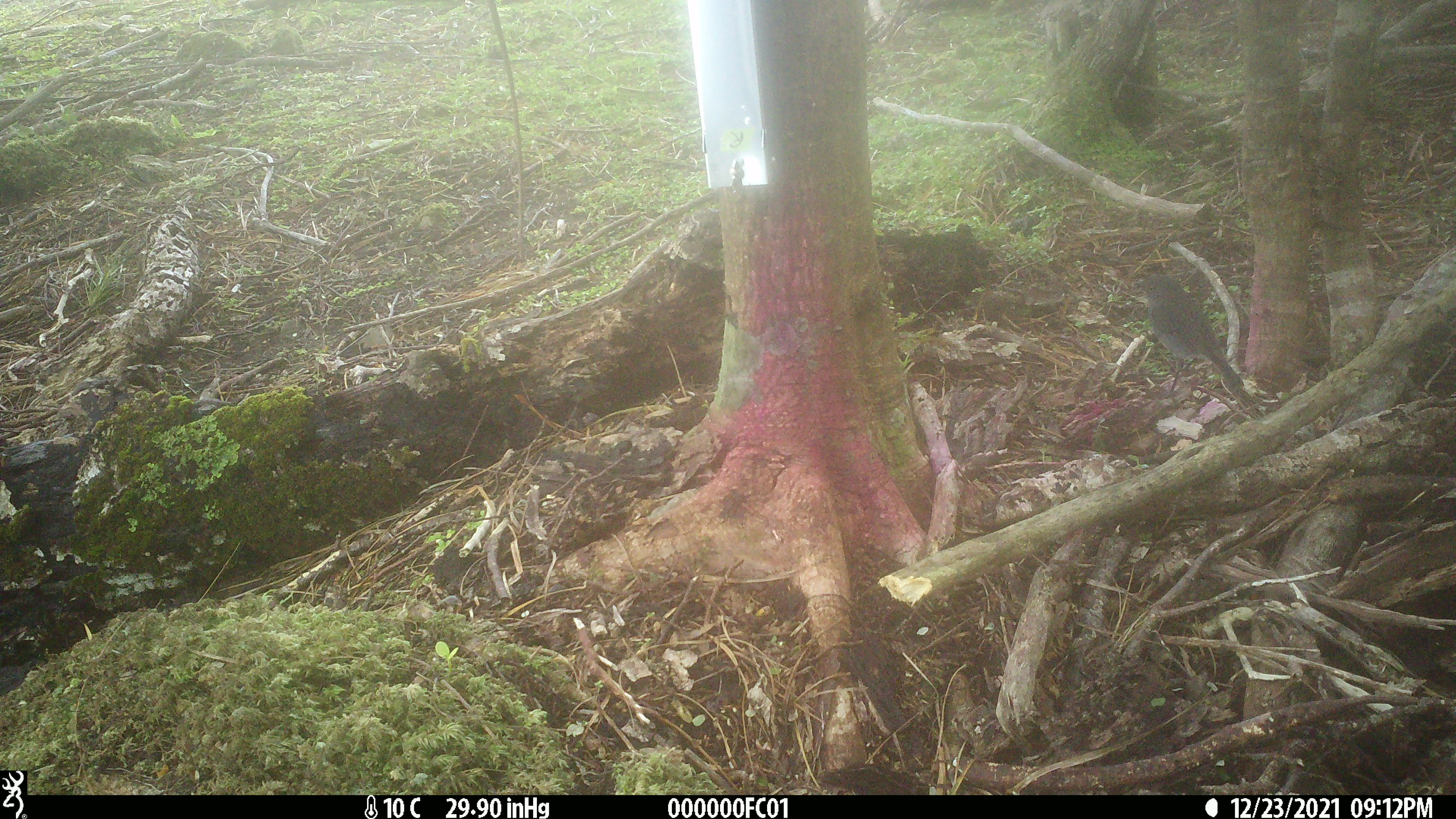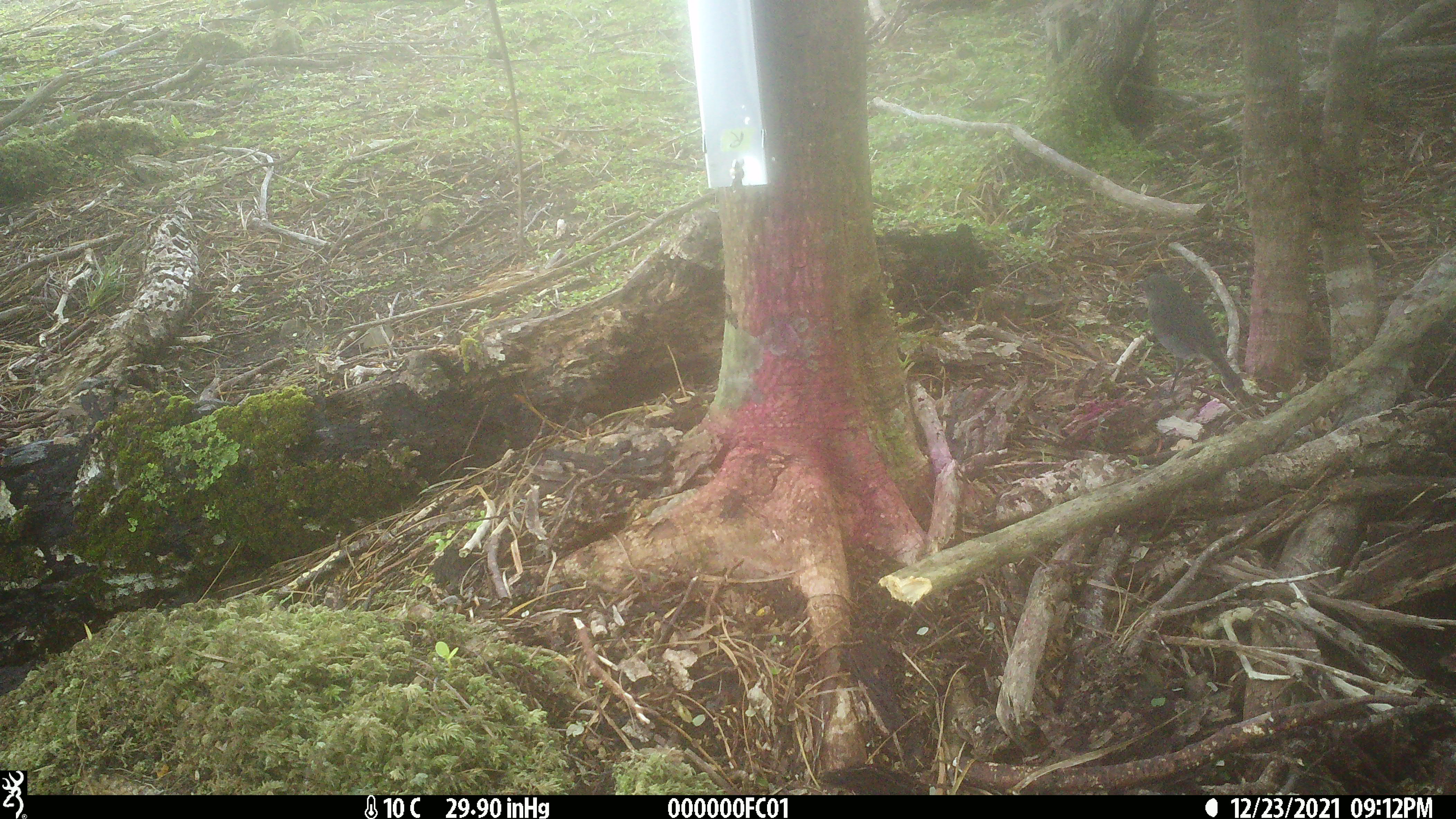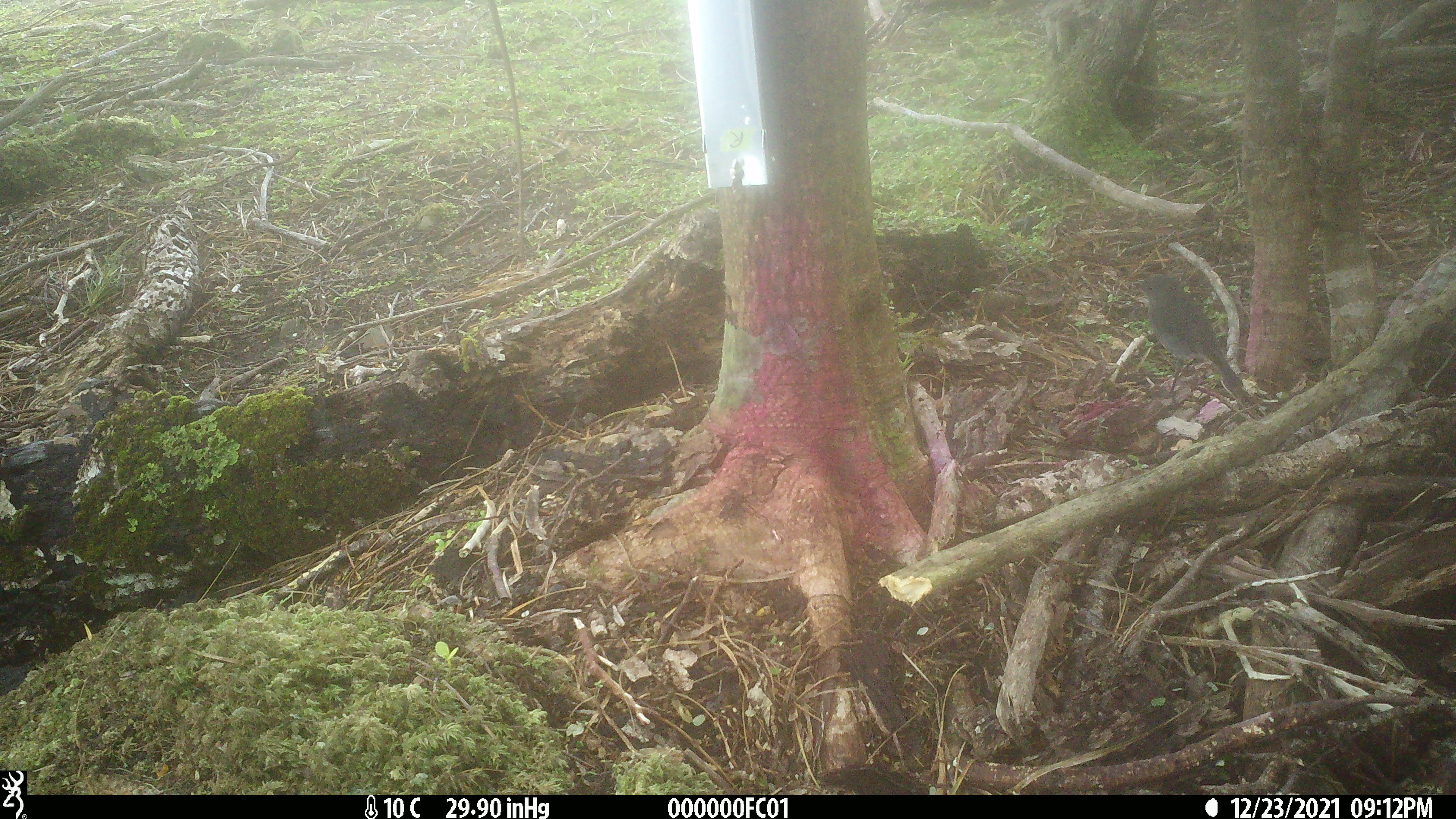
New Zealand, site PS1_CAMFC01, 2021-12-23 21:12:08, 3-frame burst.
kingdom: Animalia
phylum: Chordata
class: Aves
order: Passeriformes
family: Petroicidae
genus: Petroica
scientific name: Petroica australis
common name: new zealand robin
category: robin